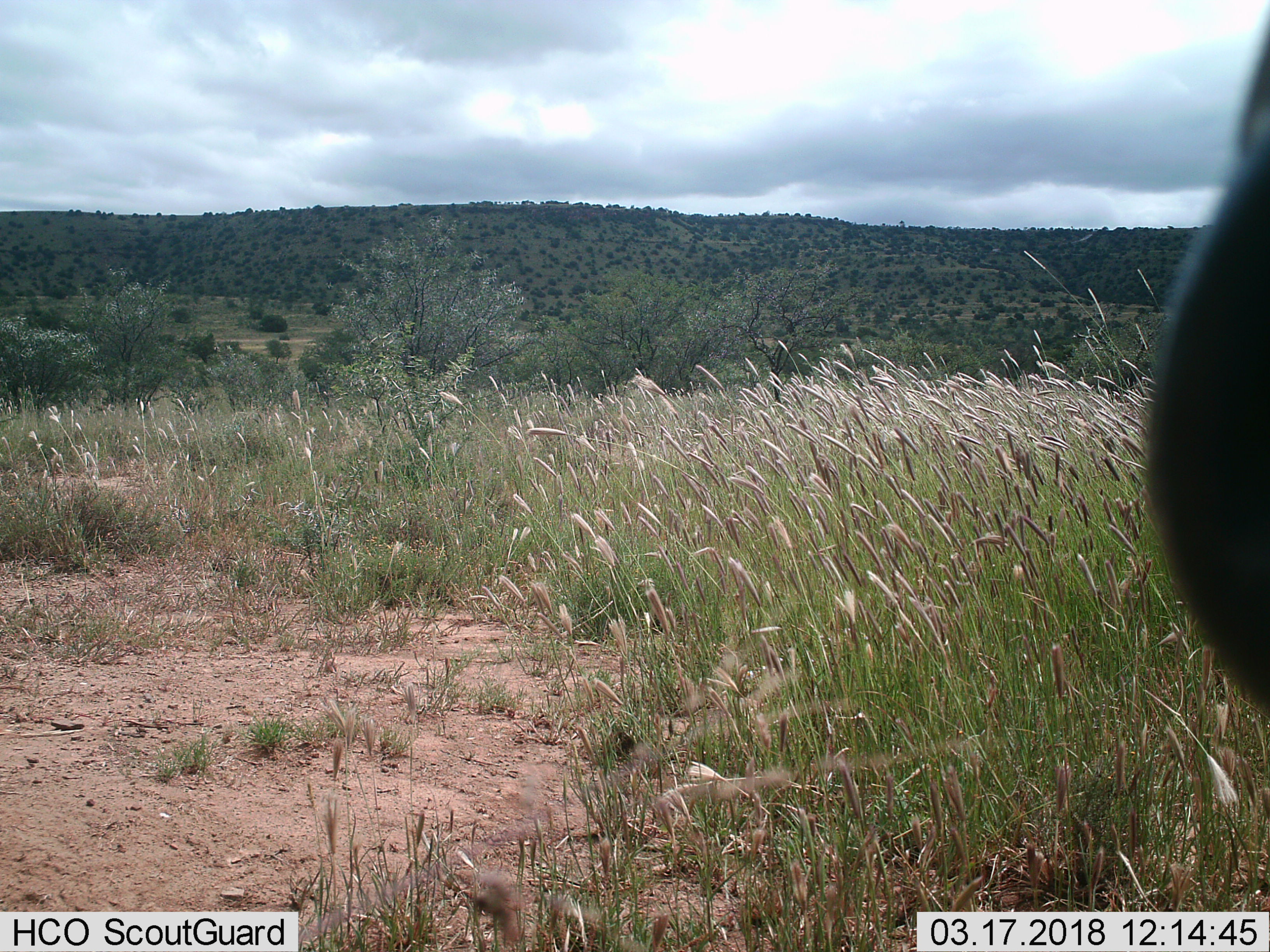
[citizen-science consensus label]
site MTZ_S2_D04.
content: unidentified animal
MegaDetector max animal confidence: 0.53